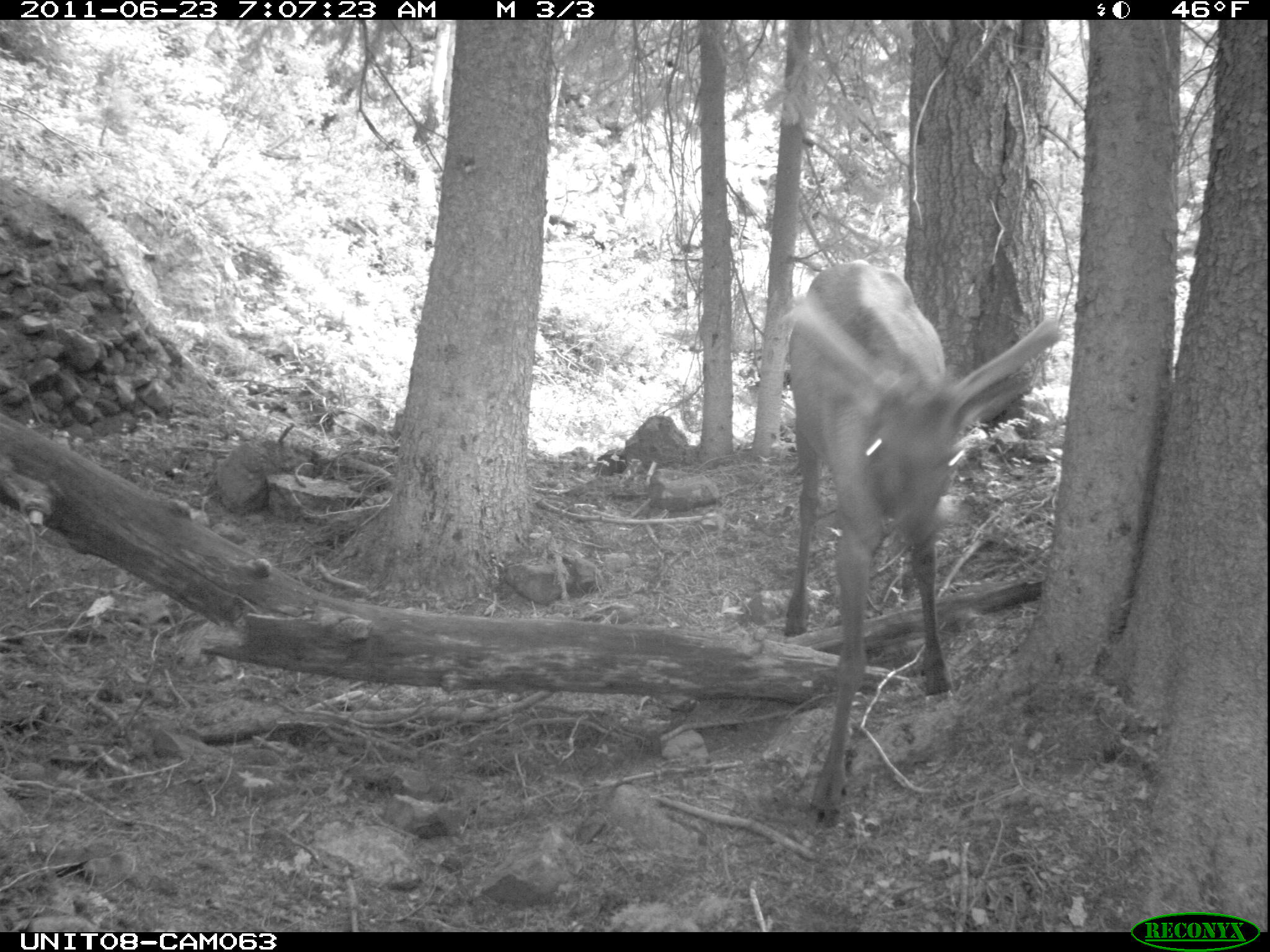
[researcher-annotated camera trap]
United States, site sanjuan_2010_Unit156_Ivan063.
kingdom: Animalia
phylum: Chordata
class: Mammalia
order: Artiodactyla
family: Cervidae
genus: Cervus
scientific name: Cervus elaphus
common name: red deer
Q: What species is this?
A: Cervus elaphus (red deer).